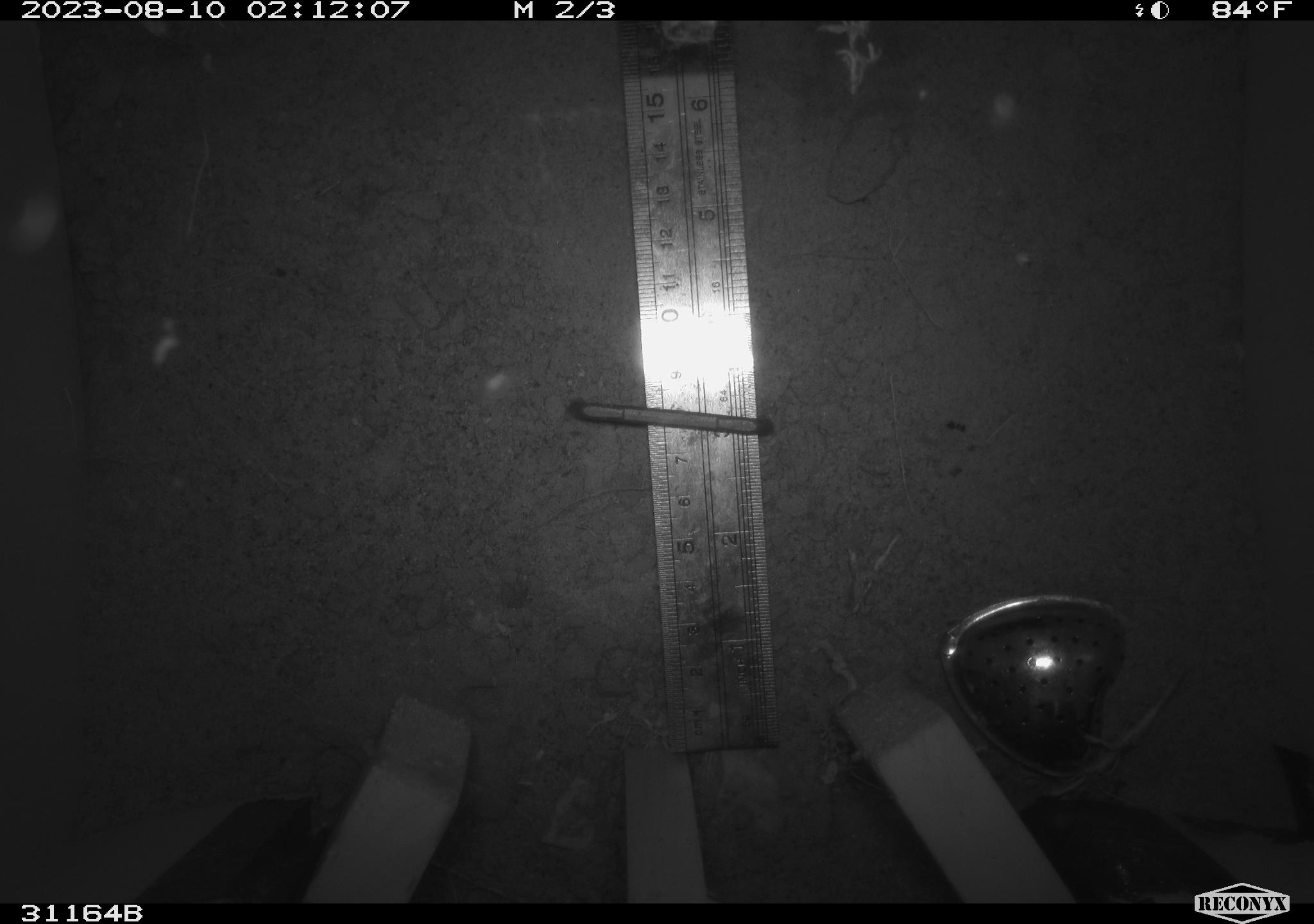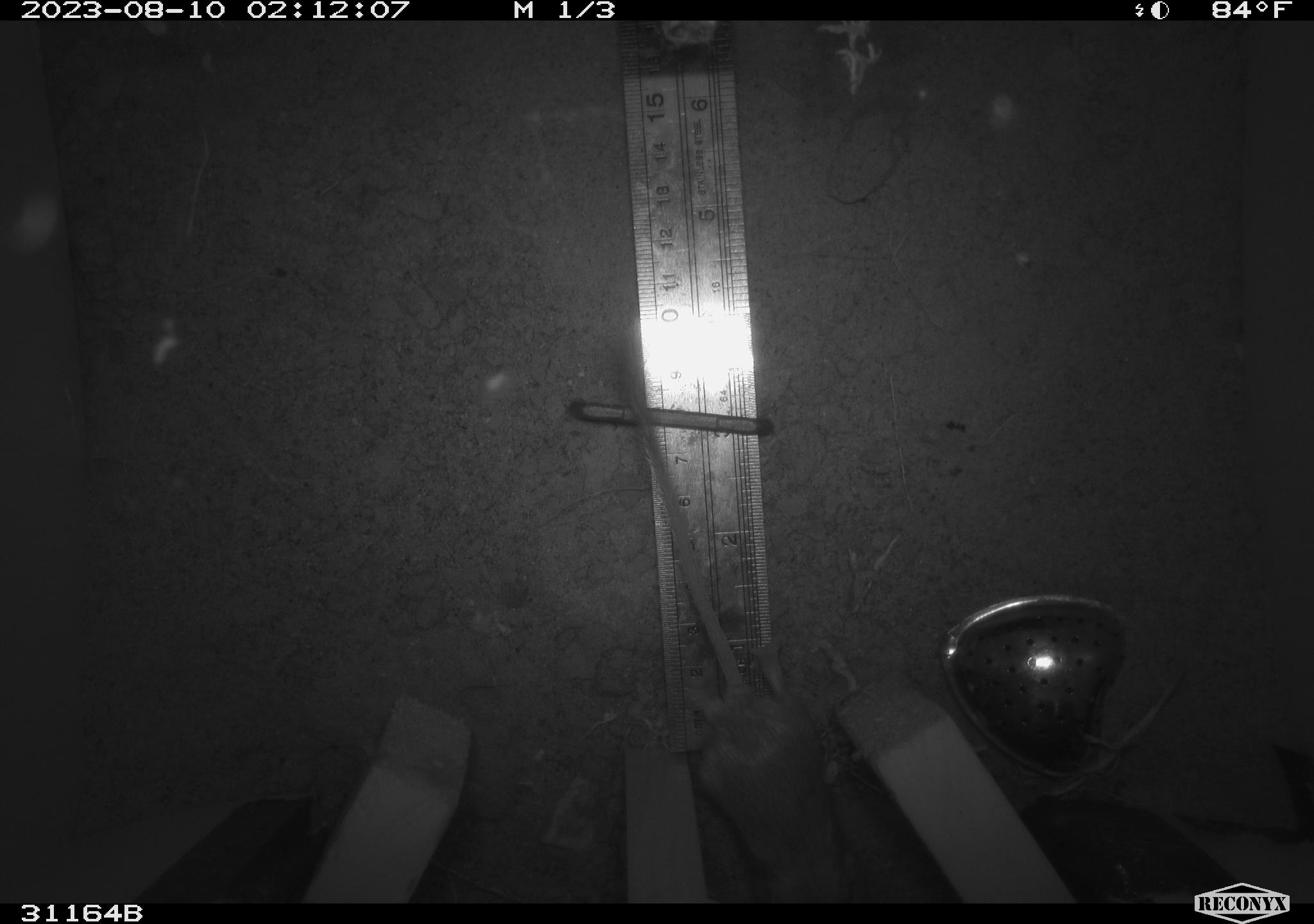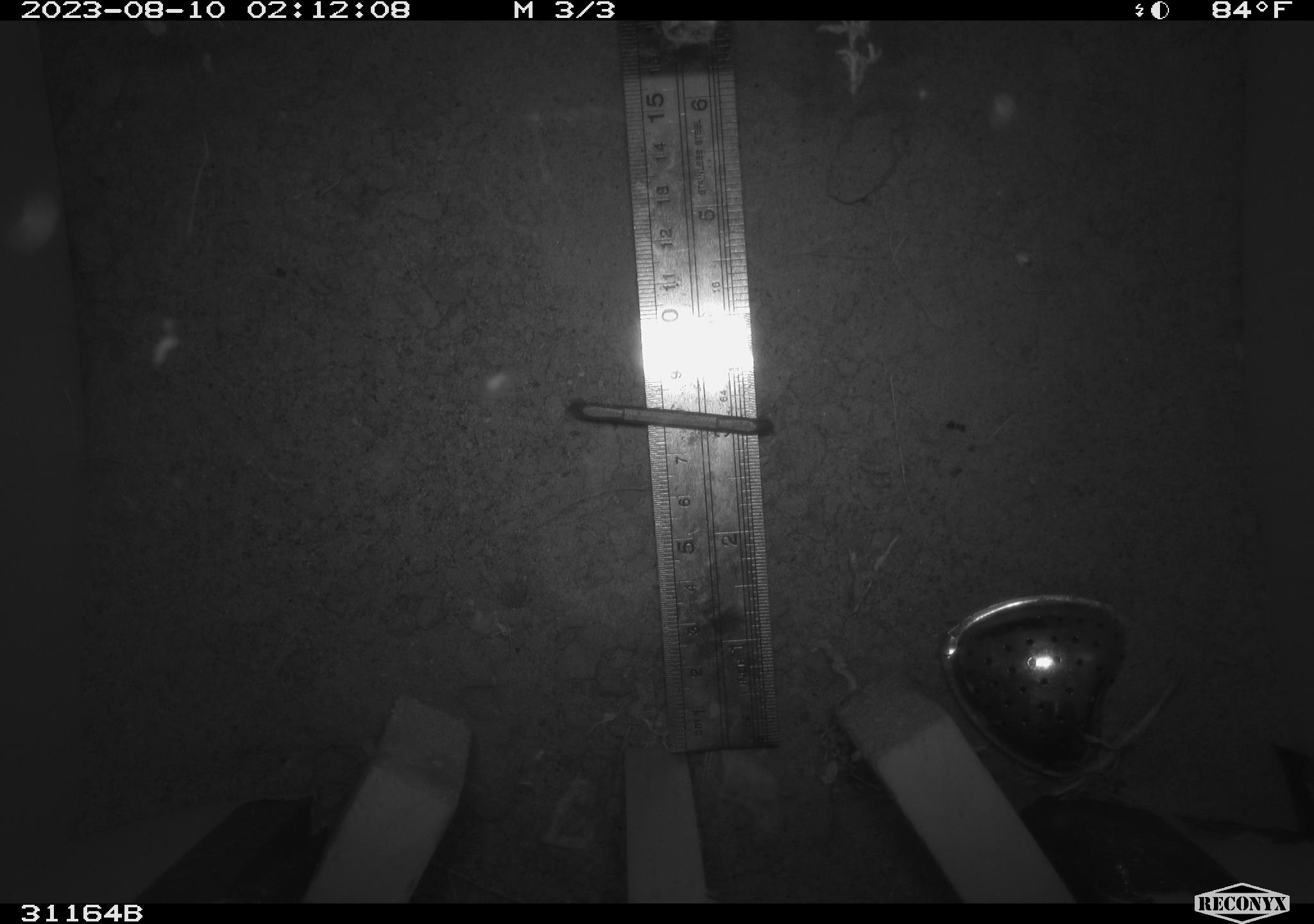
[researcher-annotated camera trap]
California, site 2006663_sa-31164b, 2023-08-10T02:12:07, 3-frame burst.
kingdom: Animalia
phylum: Chordata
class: Mammalia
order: Rodentia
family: Heteromyidae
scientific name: Heteromyidae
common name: kangaroo rats and pocket mice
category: heteromyidae family